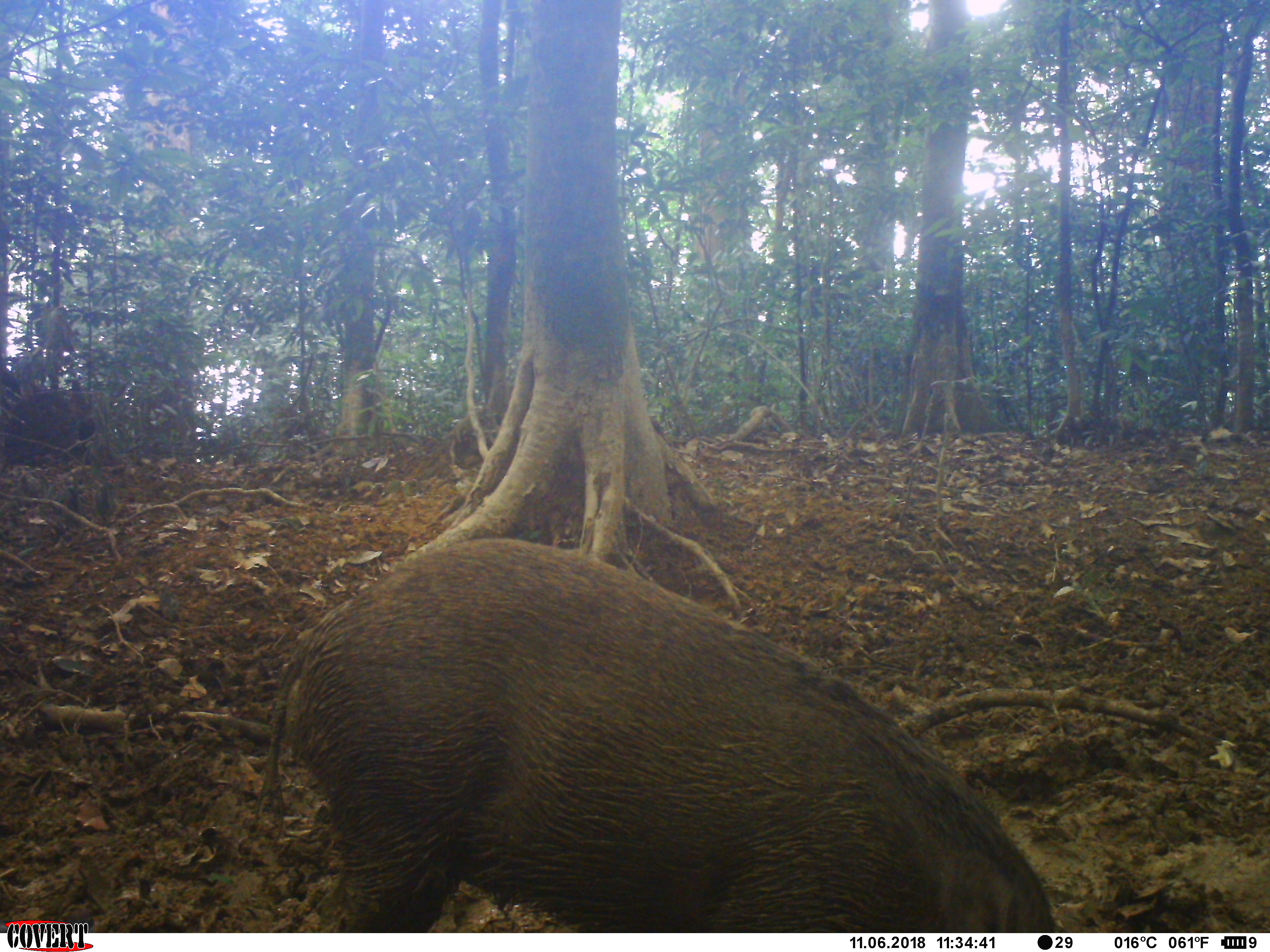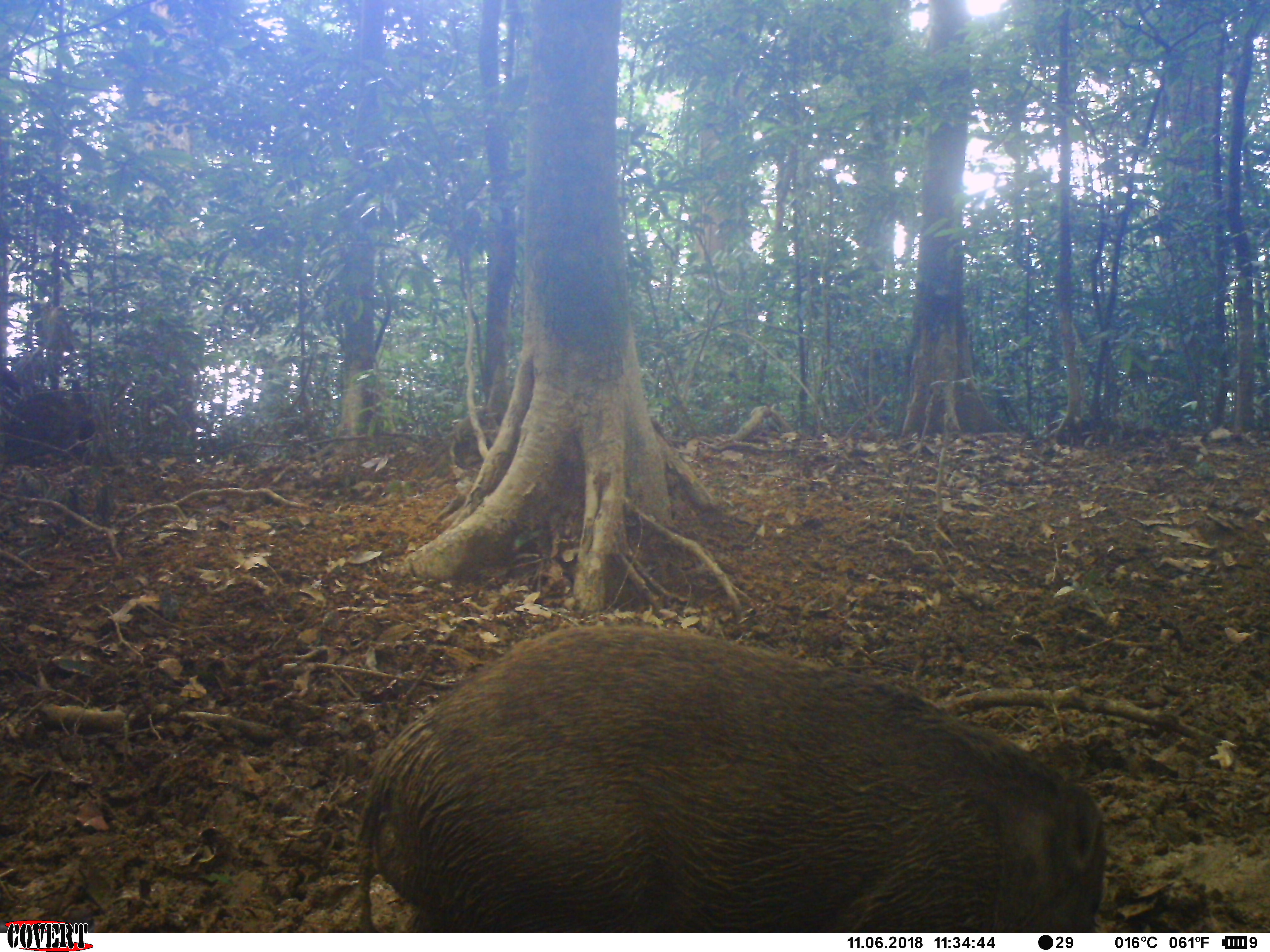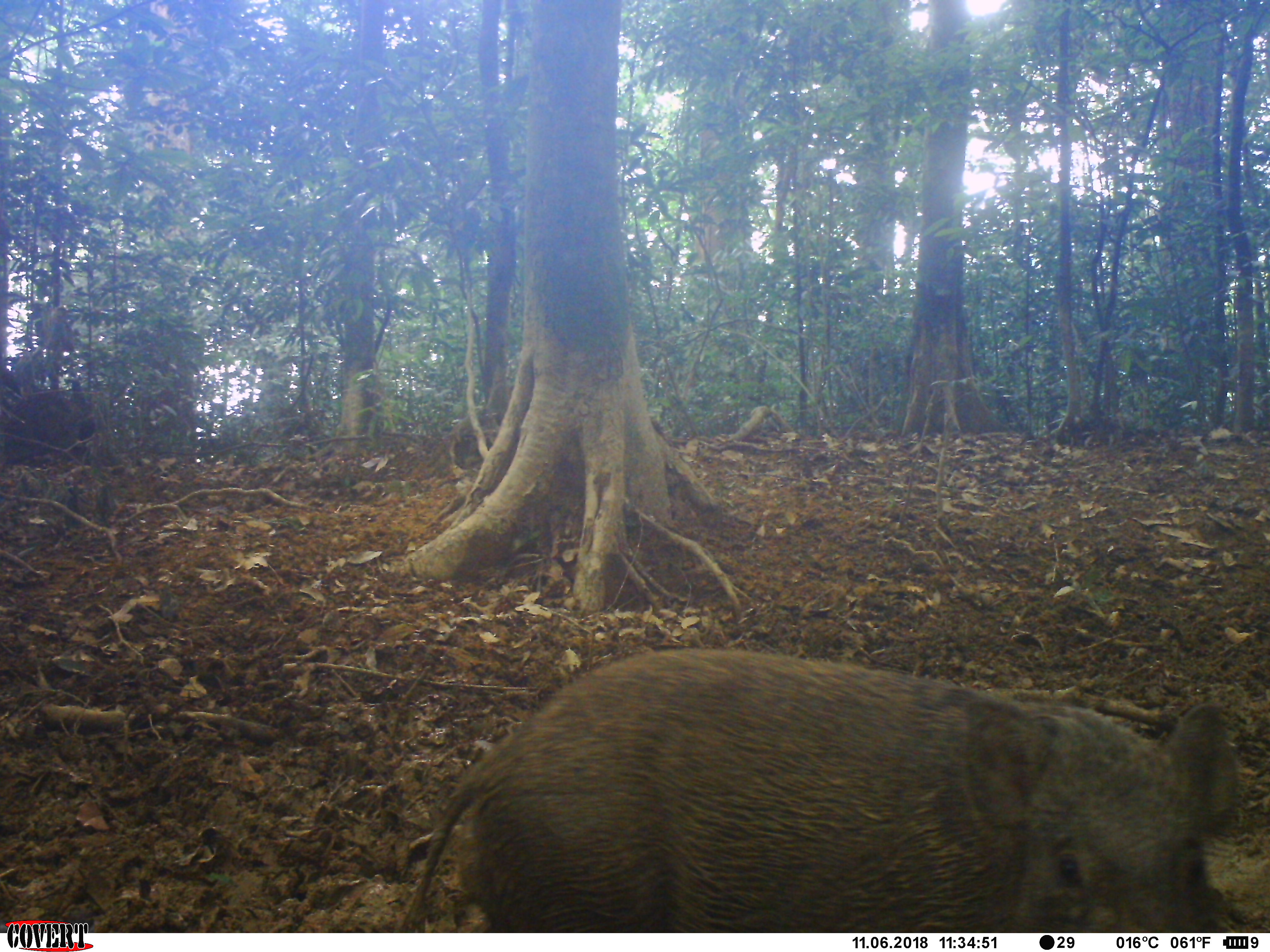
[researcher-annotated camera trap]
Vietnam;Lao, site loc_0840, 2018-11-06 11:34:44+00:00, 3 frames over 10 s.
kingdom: Animalia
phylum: Chordata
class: Mammalia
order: Artiodactyla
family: Suidae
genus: Sus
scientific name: Sus scrofa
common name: eurasian wild pig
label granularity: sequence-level